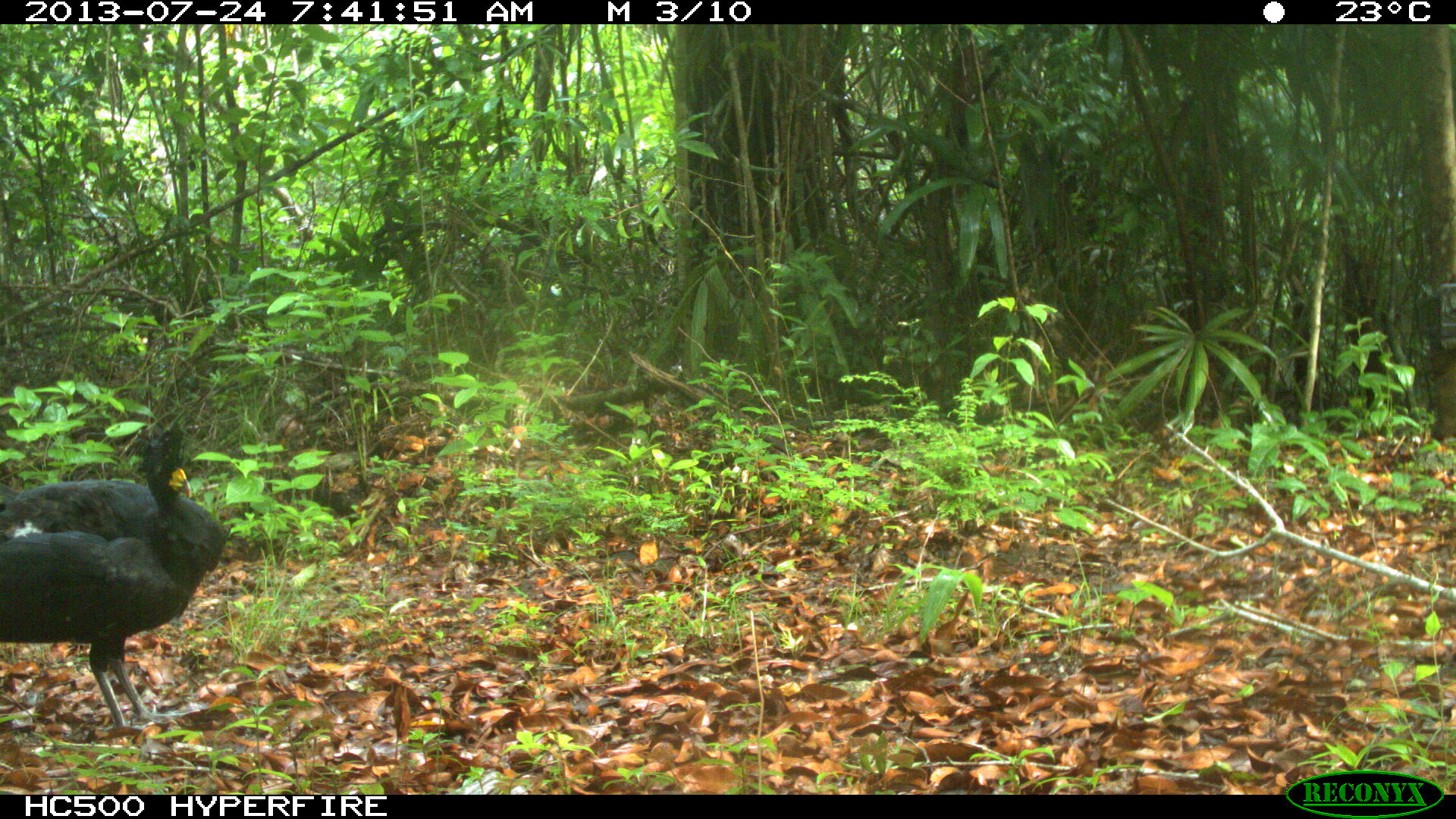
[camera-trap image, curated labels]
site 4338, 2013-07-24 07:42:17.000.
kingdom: Animalia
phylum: Chordata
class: Aves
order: Galliformes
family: Cracidae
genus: Crax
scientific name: Crax rubra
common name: great curassow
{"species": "Crax rubra (great curassow)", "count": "1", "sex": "male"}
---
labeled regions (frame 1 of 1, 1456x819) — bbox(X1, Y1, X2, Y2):
crax rubra: bbox(0, 424, 231, 731)